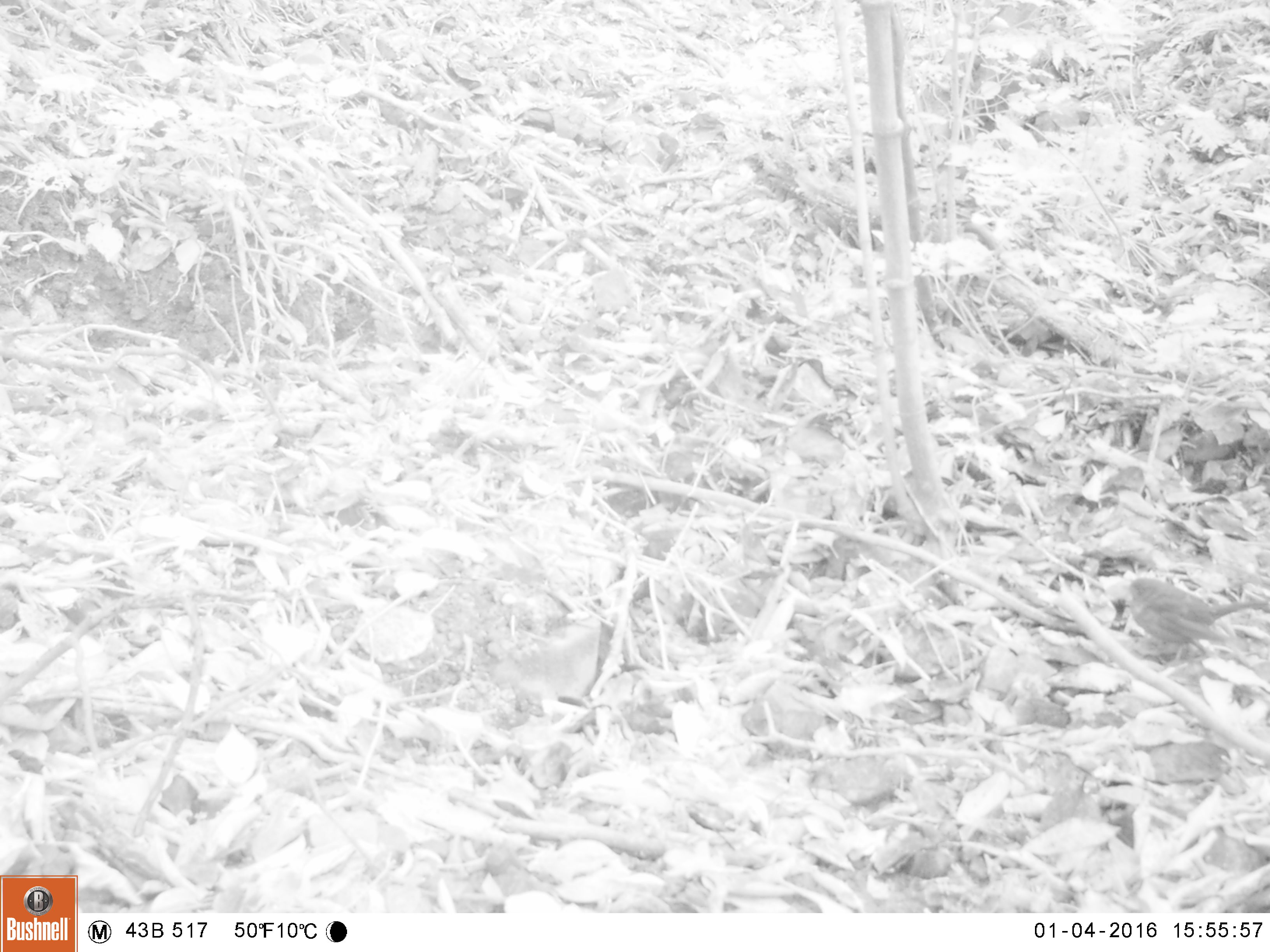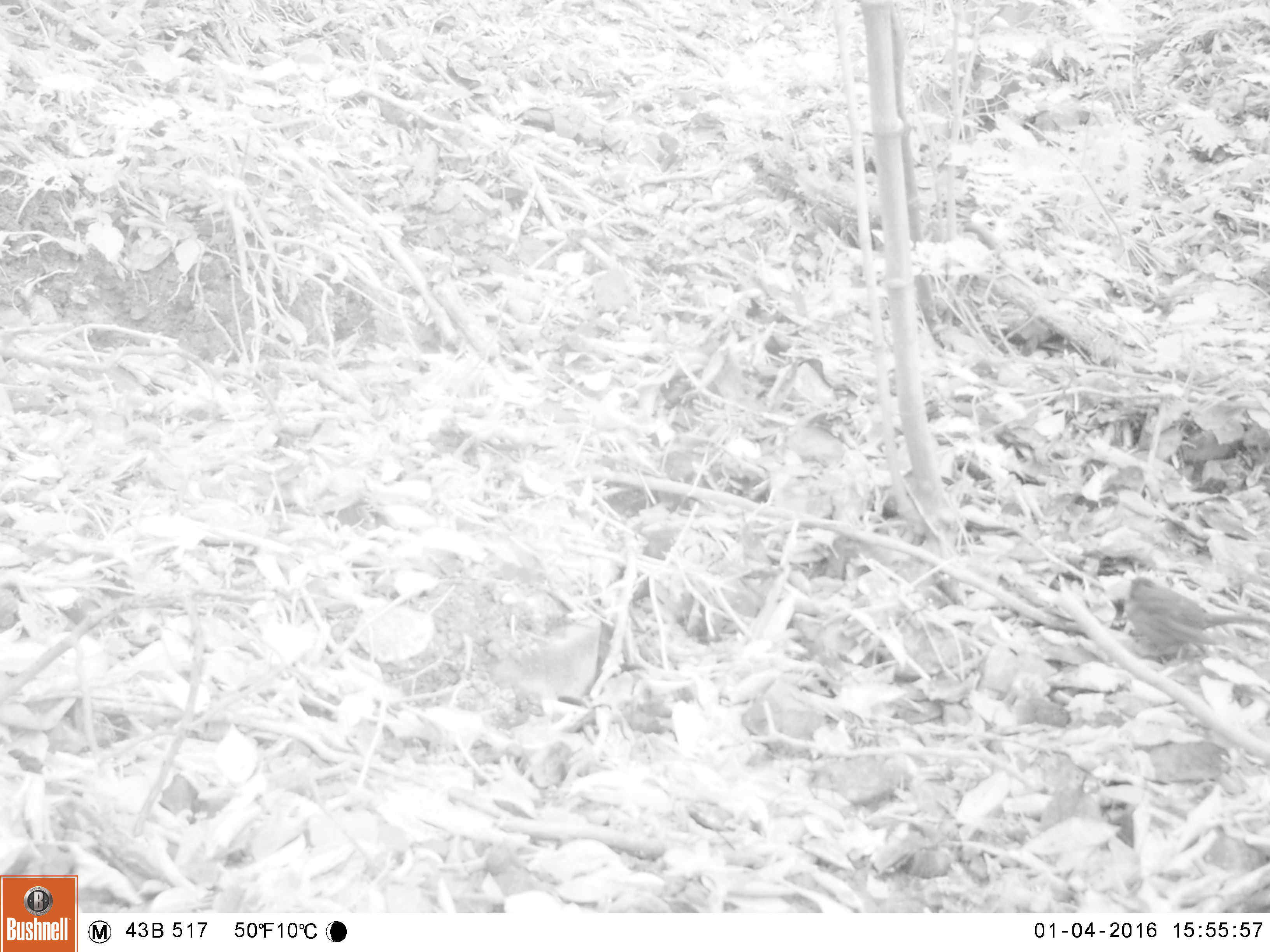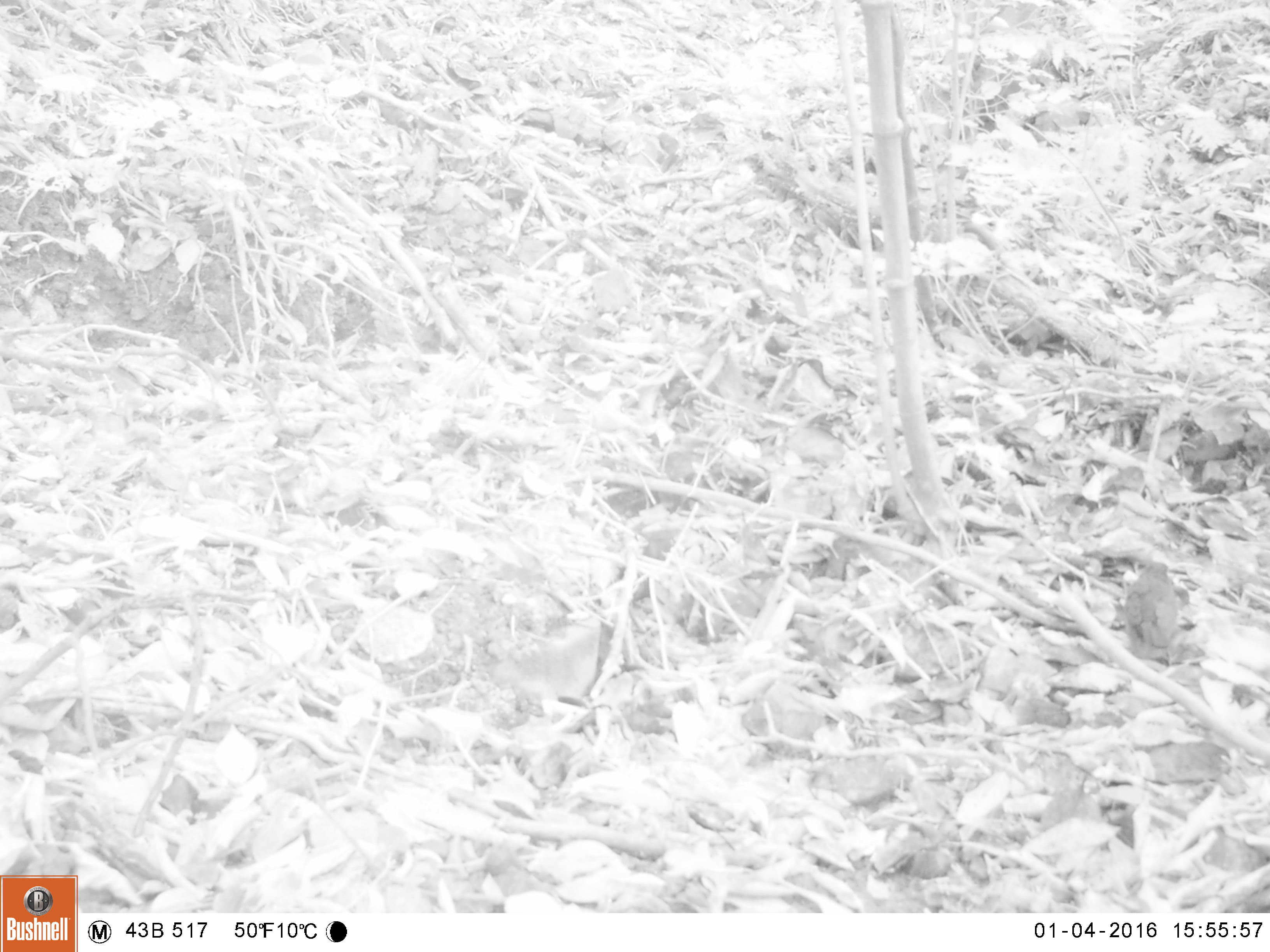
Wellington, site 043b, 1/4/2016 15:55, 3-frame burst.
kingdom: Animalia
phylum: Chordata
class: Aves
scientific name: Aves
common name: bird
Bird (Aves).